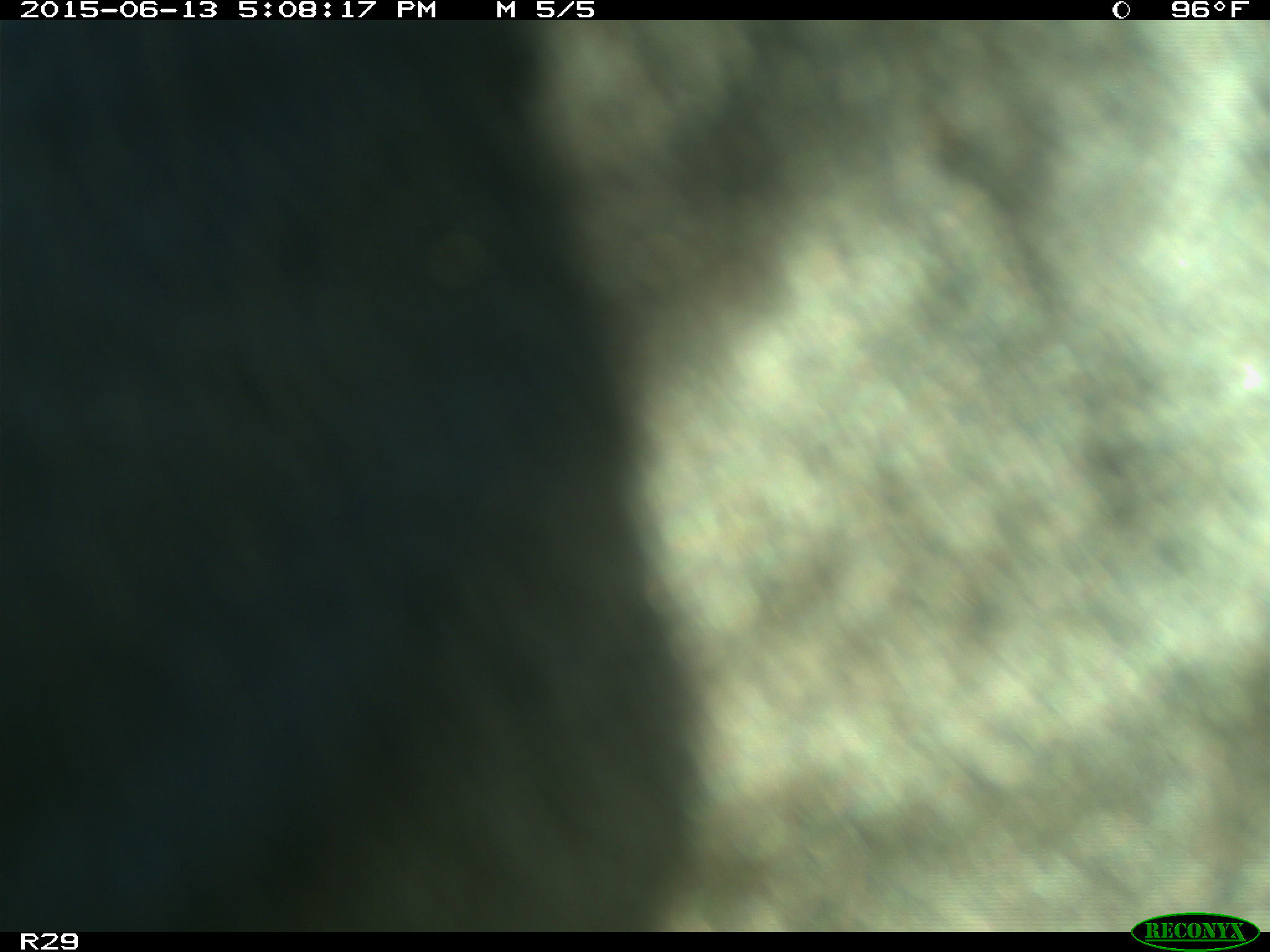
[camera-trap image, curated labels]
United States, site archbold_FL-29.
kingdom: Animalia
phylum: Chordata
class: Mammalia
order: Artiodactyla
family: Bovidae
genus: Bos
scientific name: Bos taurus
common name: domestic cow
Bos taurus (domestic cow).